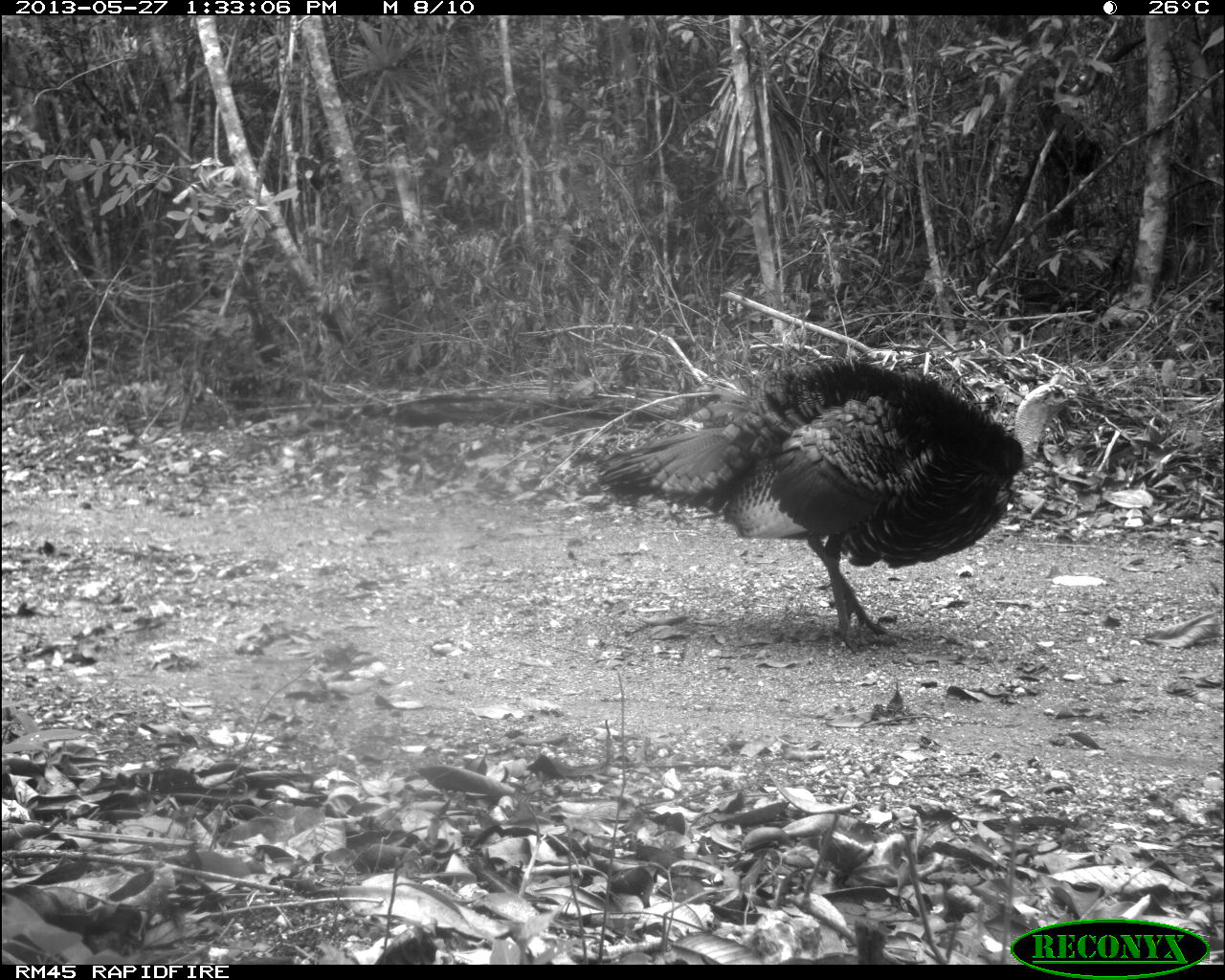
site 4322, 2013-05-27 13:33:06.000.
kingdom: Animalia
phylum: Chordata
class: Aves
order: Galliformes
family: Phasianidae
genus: Meleagris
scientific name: Meleagris ocellata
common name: ocellated turkey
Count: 1.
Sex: male.